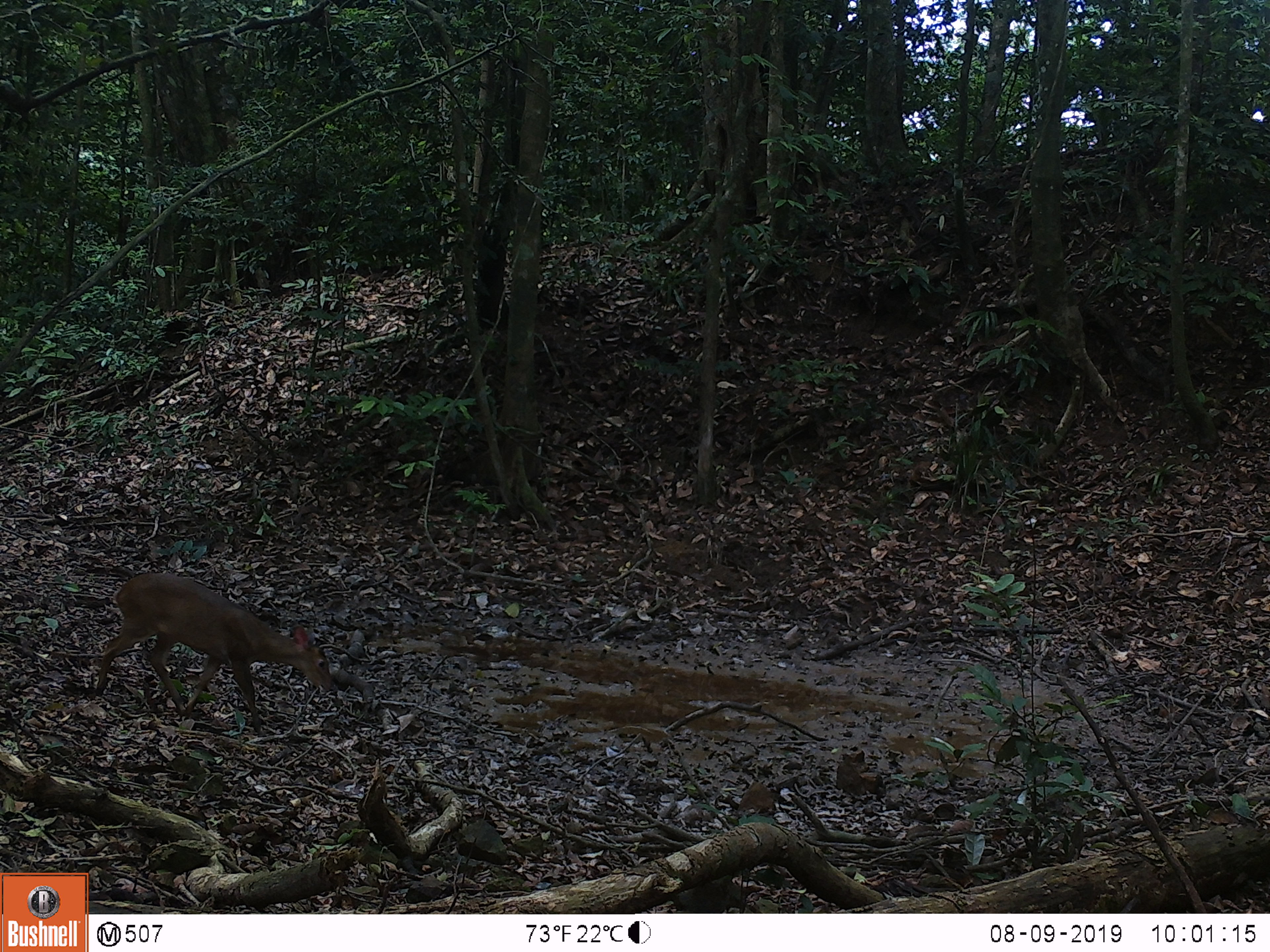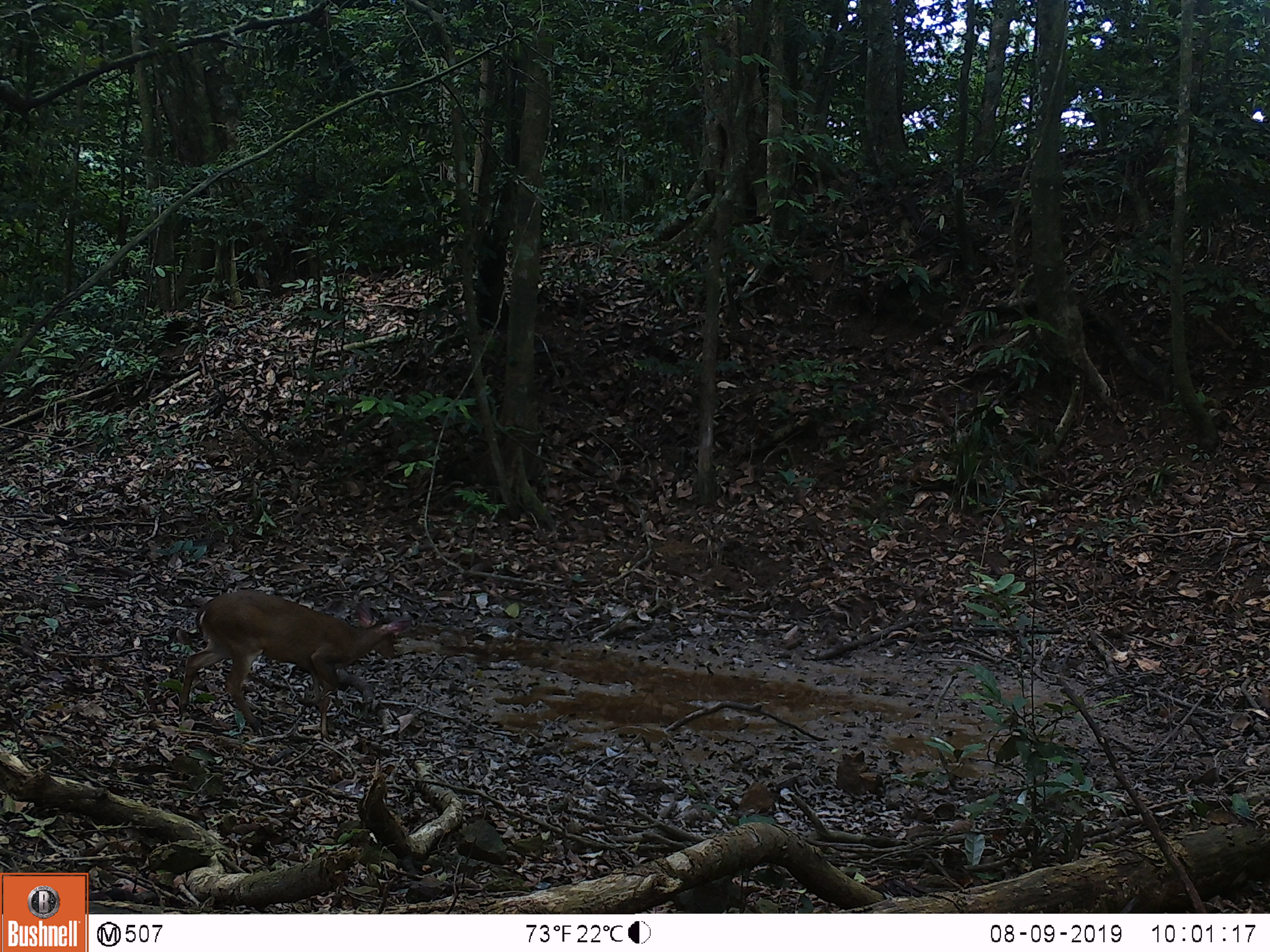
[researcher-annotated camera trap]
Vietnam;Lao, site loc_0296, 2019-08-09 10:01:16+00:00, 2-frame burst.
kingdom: Animalia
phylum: Chordata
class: Mammalia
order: Artiodactyla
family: Cervidae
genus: Muntiacus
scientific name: Muntiacus vuquangensis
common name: large-antlered muntjac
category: large antlered muntjac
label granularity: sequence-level